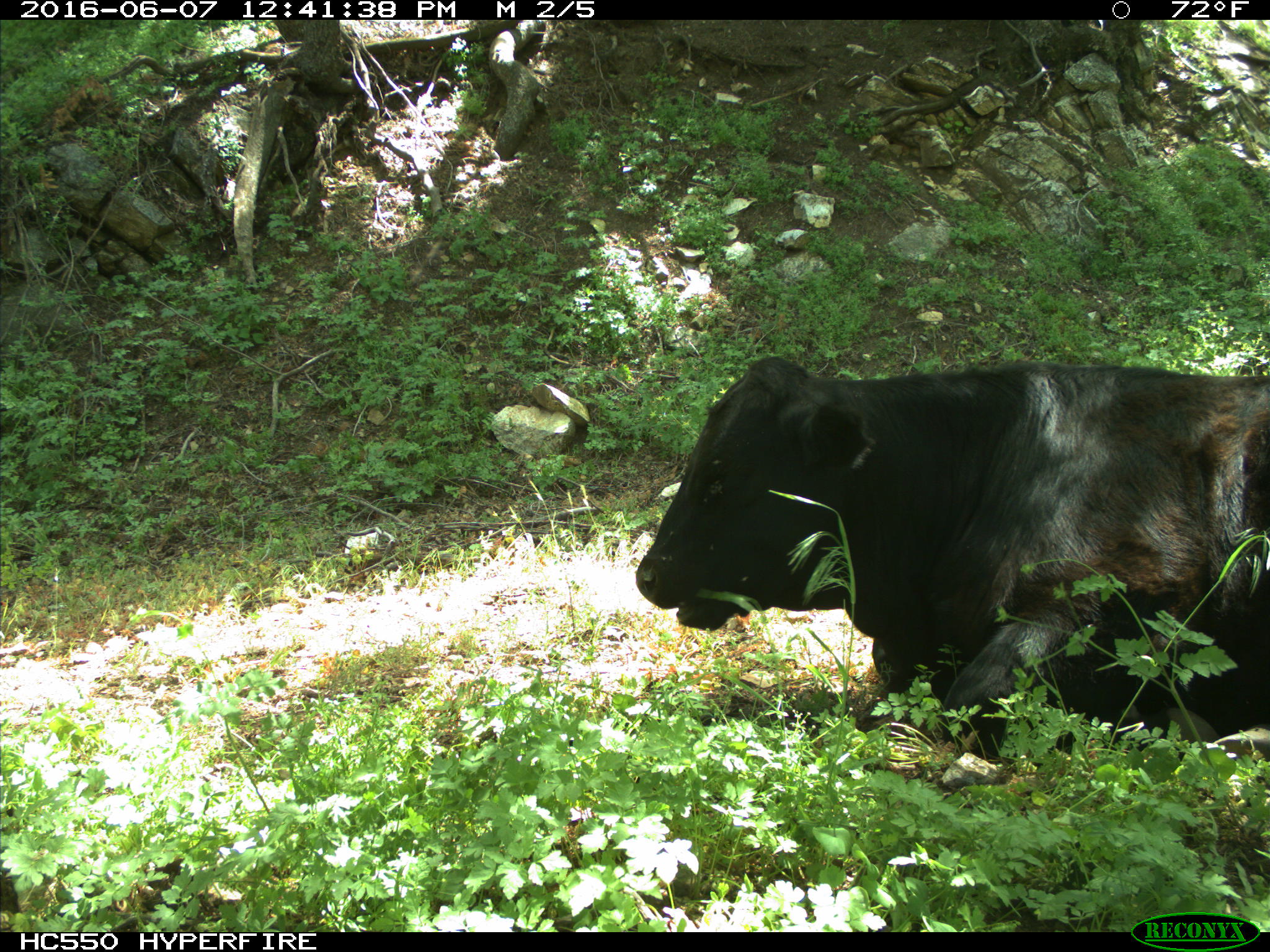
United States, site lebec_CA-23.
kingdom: Animalia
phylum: Chordata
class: Mammalia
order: Artiodactyla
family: Bovidae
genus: Bos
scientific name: Bos taurus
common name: domestic cow